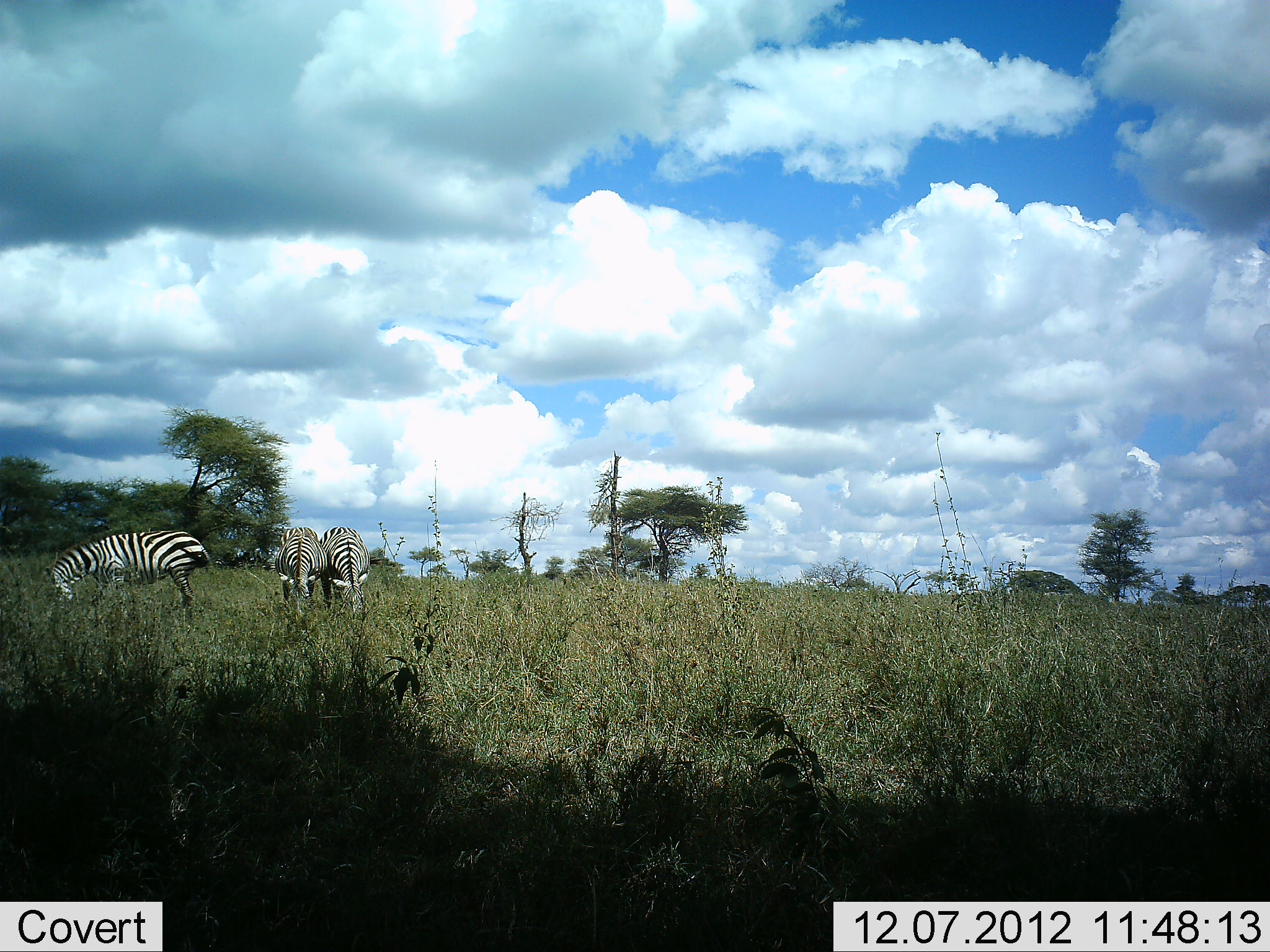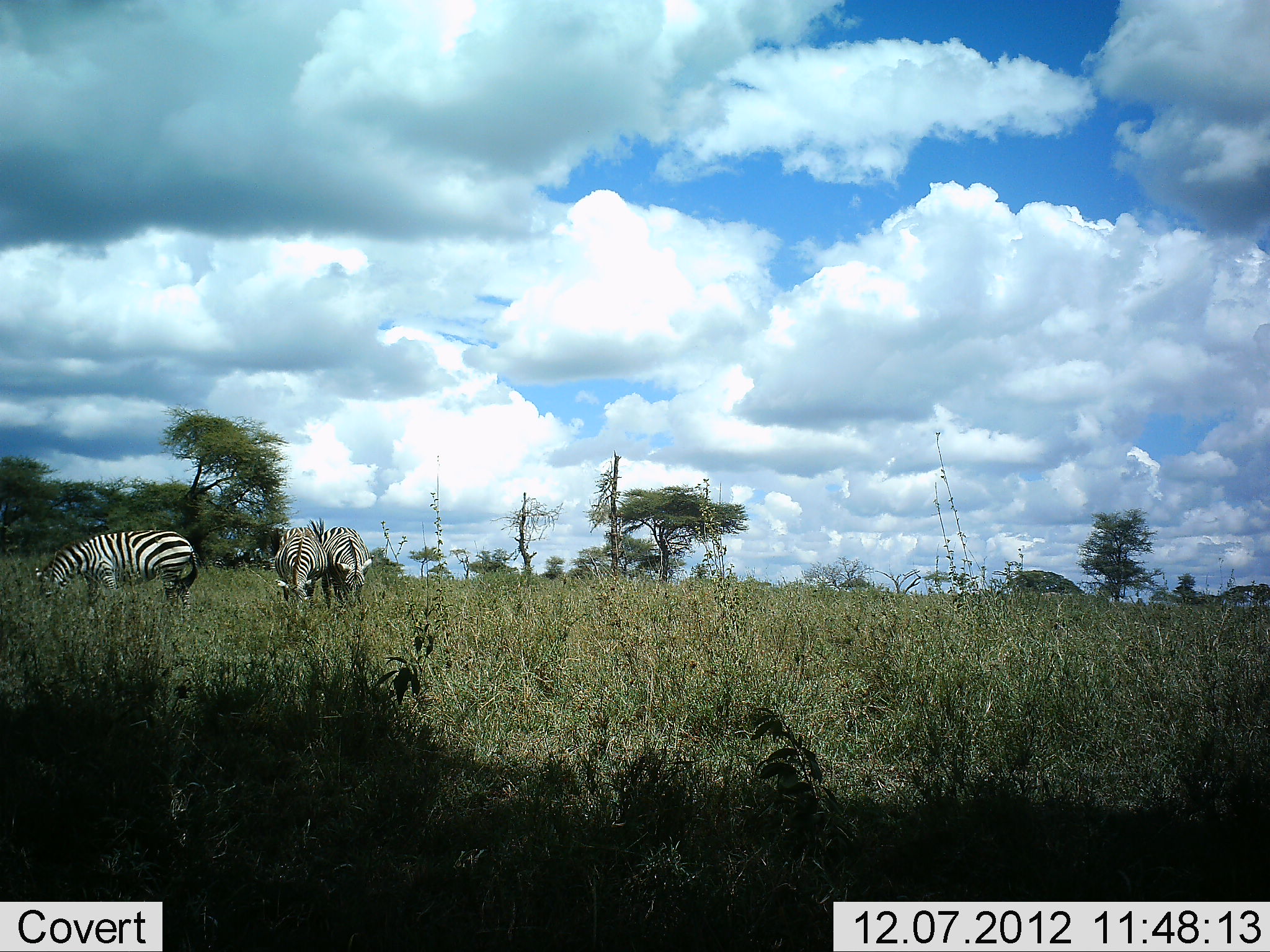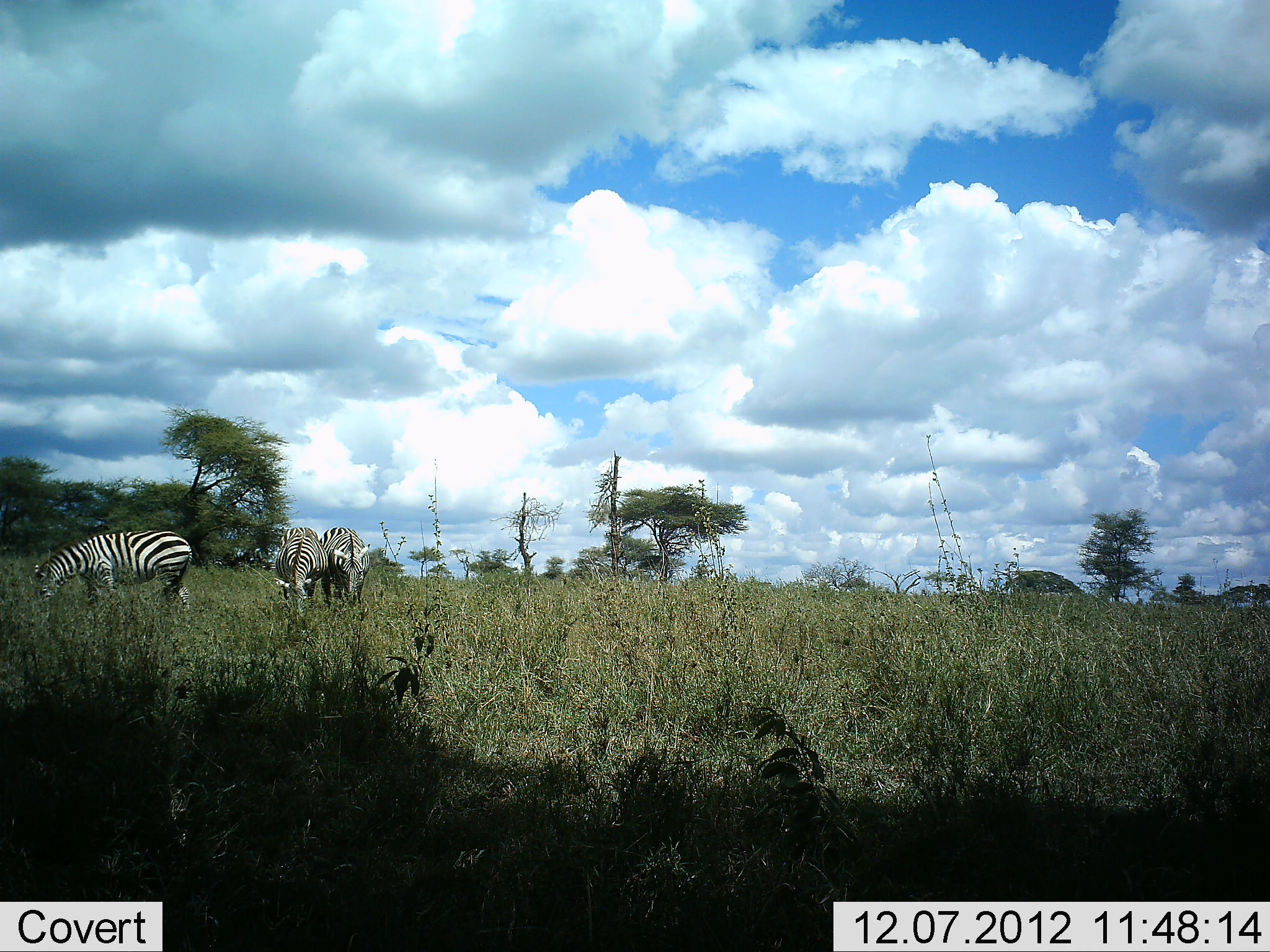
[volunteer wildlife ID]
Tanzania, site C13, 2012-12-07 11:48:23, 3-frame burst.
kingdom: Animalia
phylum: Chordata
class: Mammalia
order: Perissodactyla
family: Equidae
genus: Equus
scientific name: Equus quagga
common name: plains zebra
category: zebra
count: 3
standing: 30%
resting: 0%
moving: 0%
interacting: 10%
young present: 0%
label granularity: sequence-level